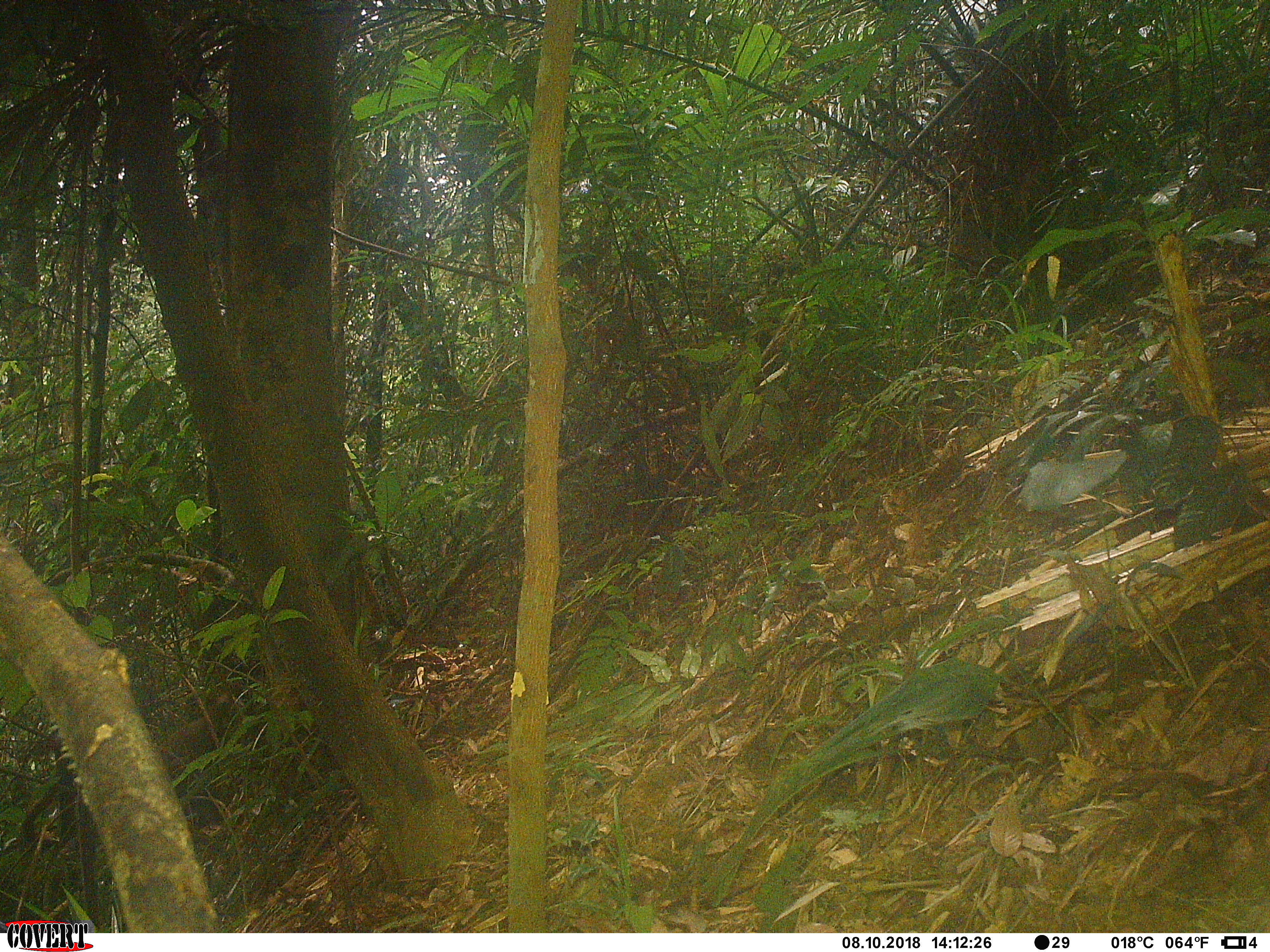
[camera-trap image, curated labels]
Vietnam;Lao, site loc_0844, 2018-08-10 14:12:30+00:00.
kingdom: Animalia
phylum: Chordata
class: Mammalia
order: Primates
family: Cercopithecidae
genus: Macaca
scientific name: Macaca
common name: macaque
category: unidentified macaque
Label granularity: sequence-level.